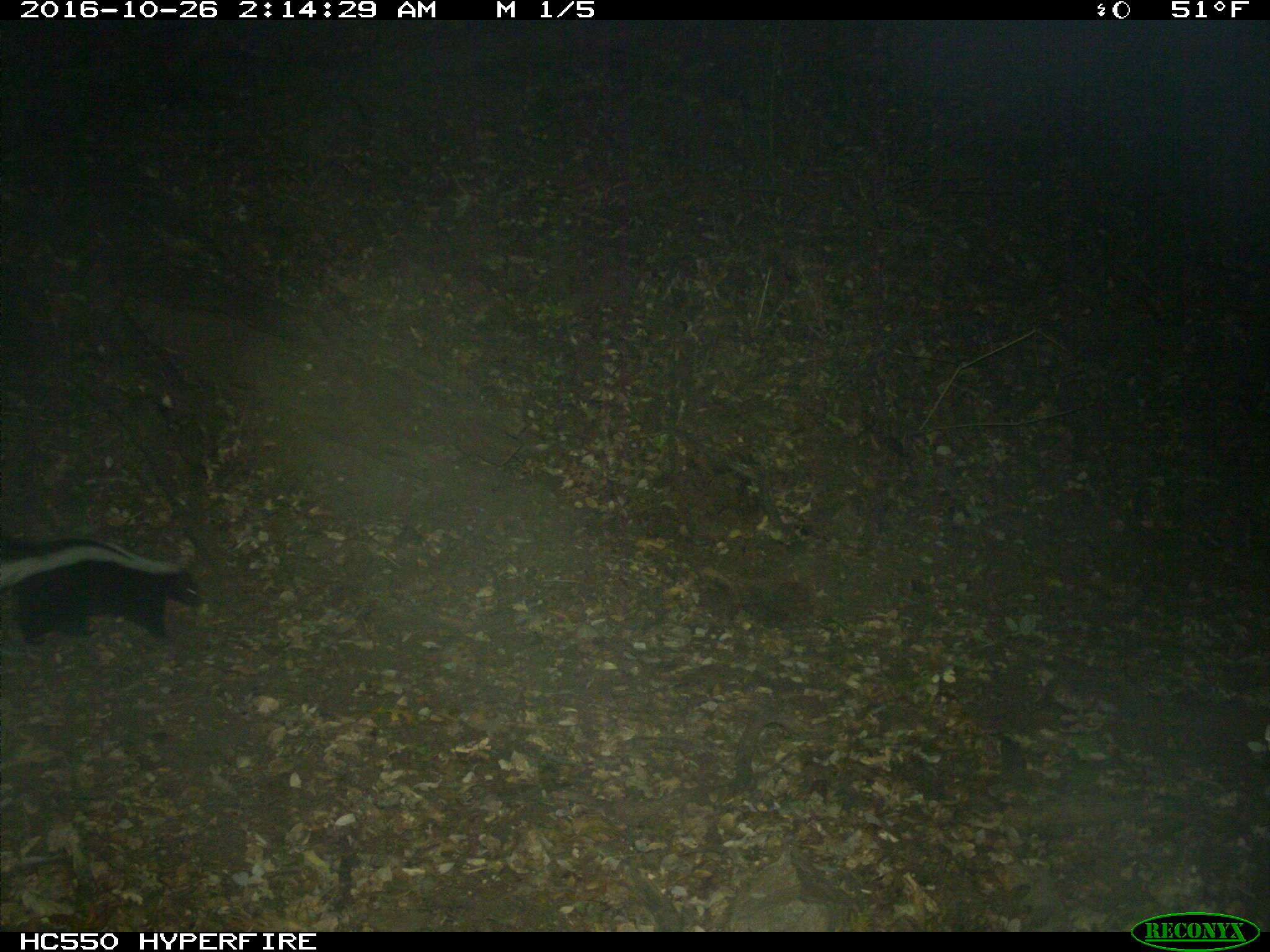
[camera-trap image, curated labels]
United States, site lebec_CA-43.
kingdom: Animalia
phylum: Chordata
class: Mammalia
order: Carnivora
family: Mephitidae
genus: Mephitis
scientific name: Mephitis mephitis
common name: striped skunk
Mephitis mephitis (striped skunk).